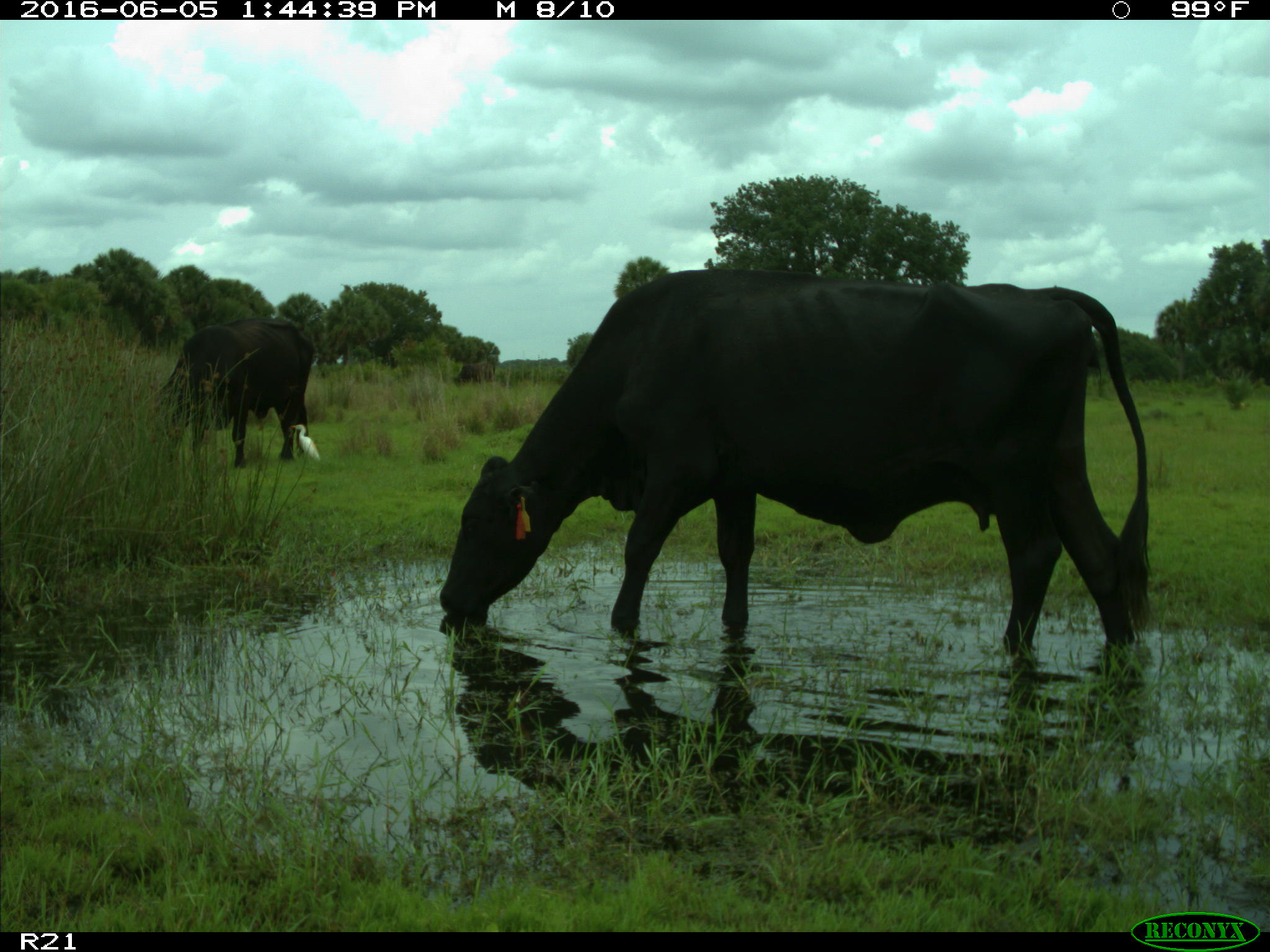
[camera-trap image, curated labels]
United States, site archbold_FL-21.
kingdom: Animalia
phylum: Chordata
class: Mammalia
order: Artiodactyla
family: Bovidae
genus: Bos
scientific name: Bos taurus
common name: domestic cow